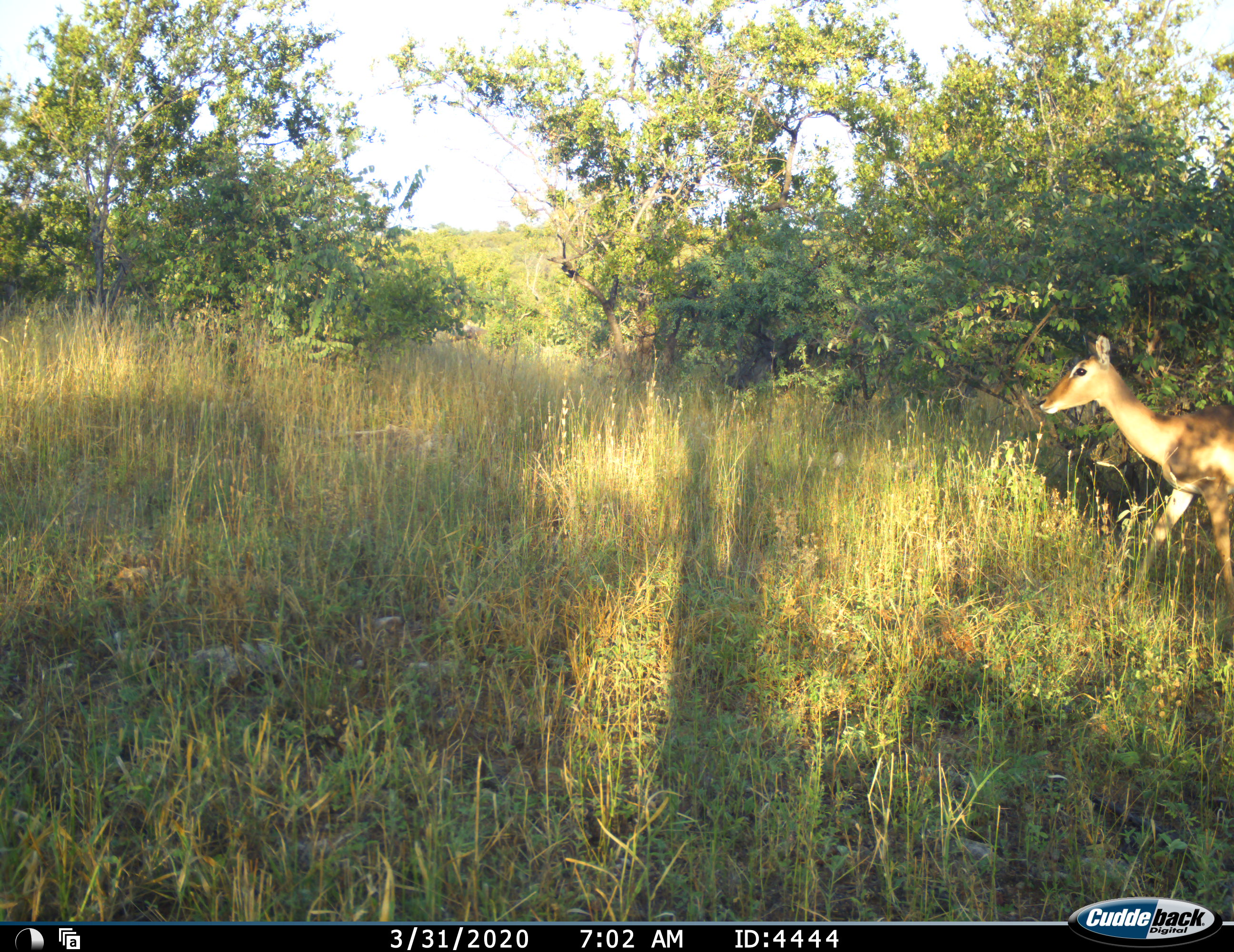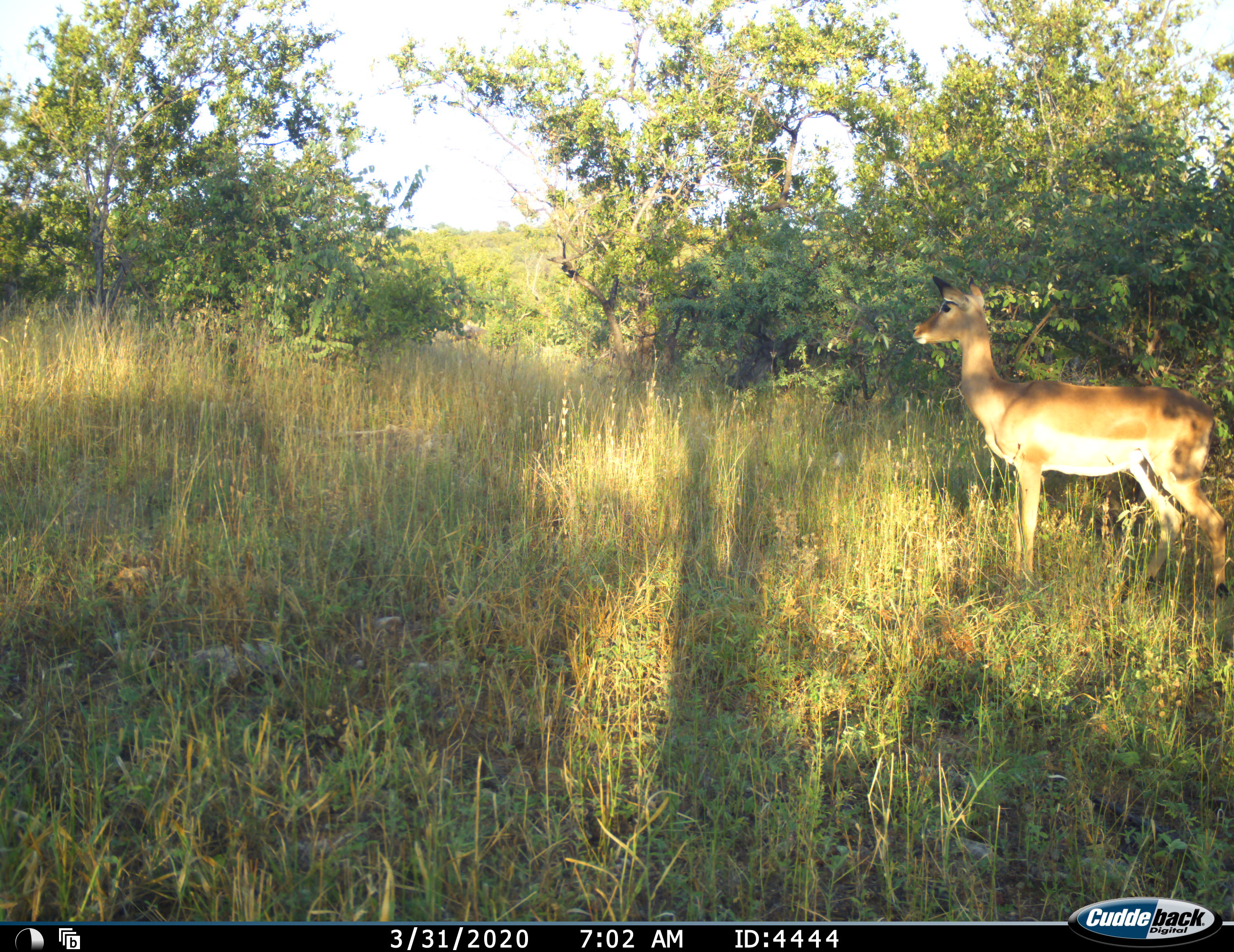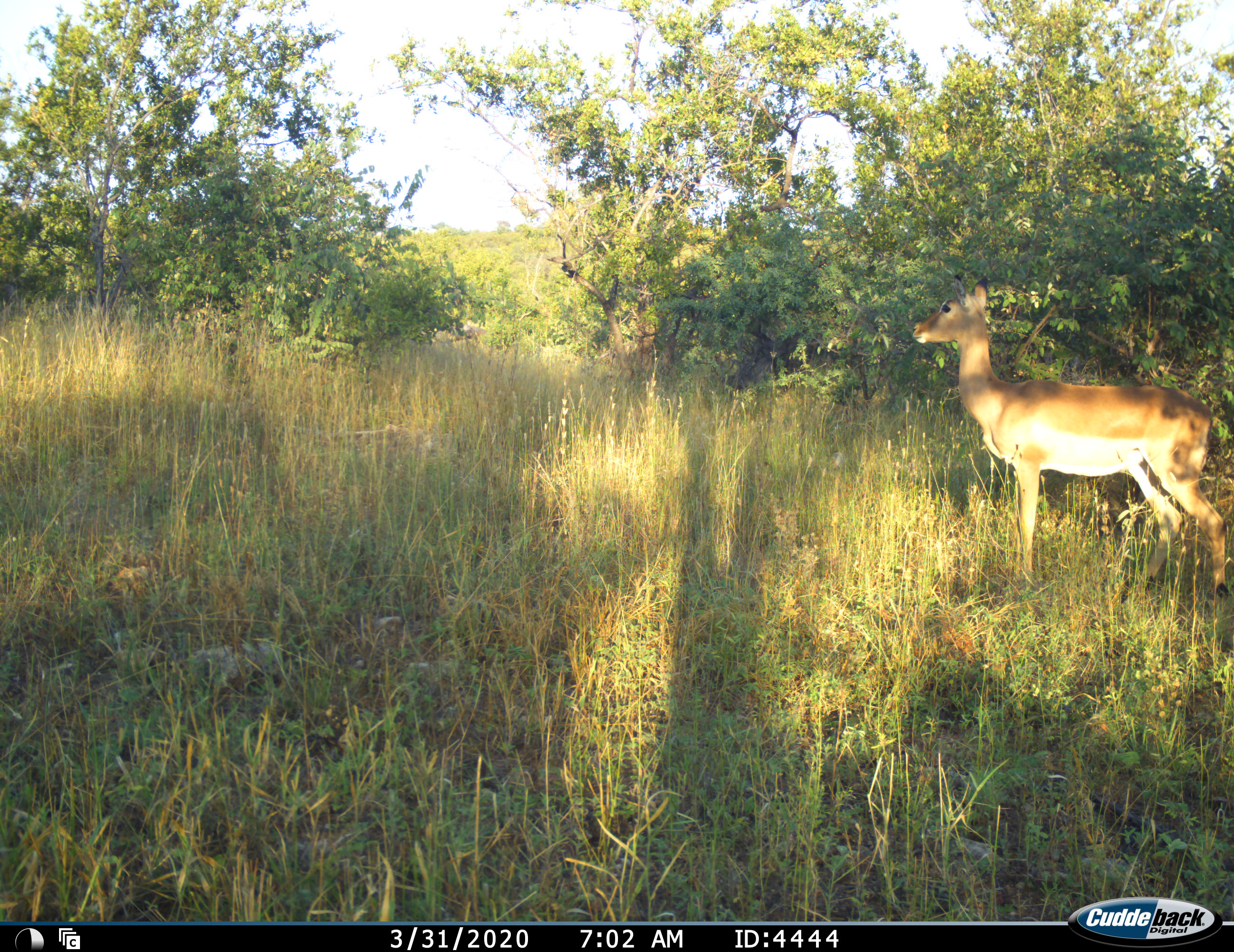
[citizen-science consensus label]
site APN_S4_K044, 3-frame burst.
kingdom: Animalia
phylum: Chordata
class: Mammalia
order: Artiodactyla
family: Bovidae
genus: Aepyceros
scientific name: Aepyceros melampus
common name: impala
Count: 1.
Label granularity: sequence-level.